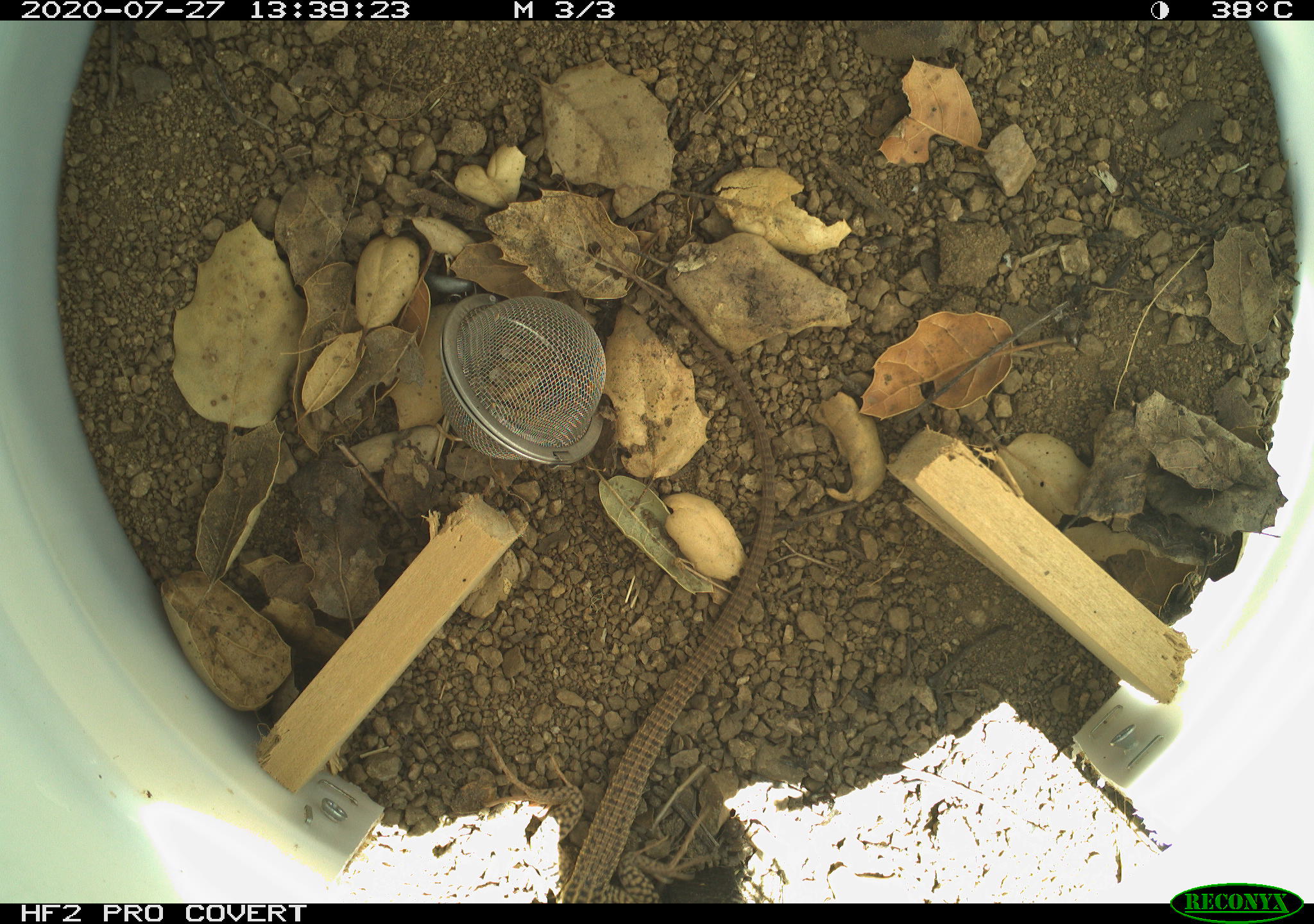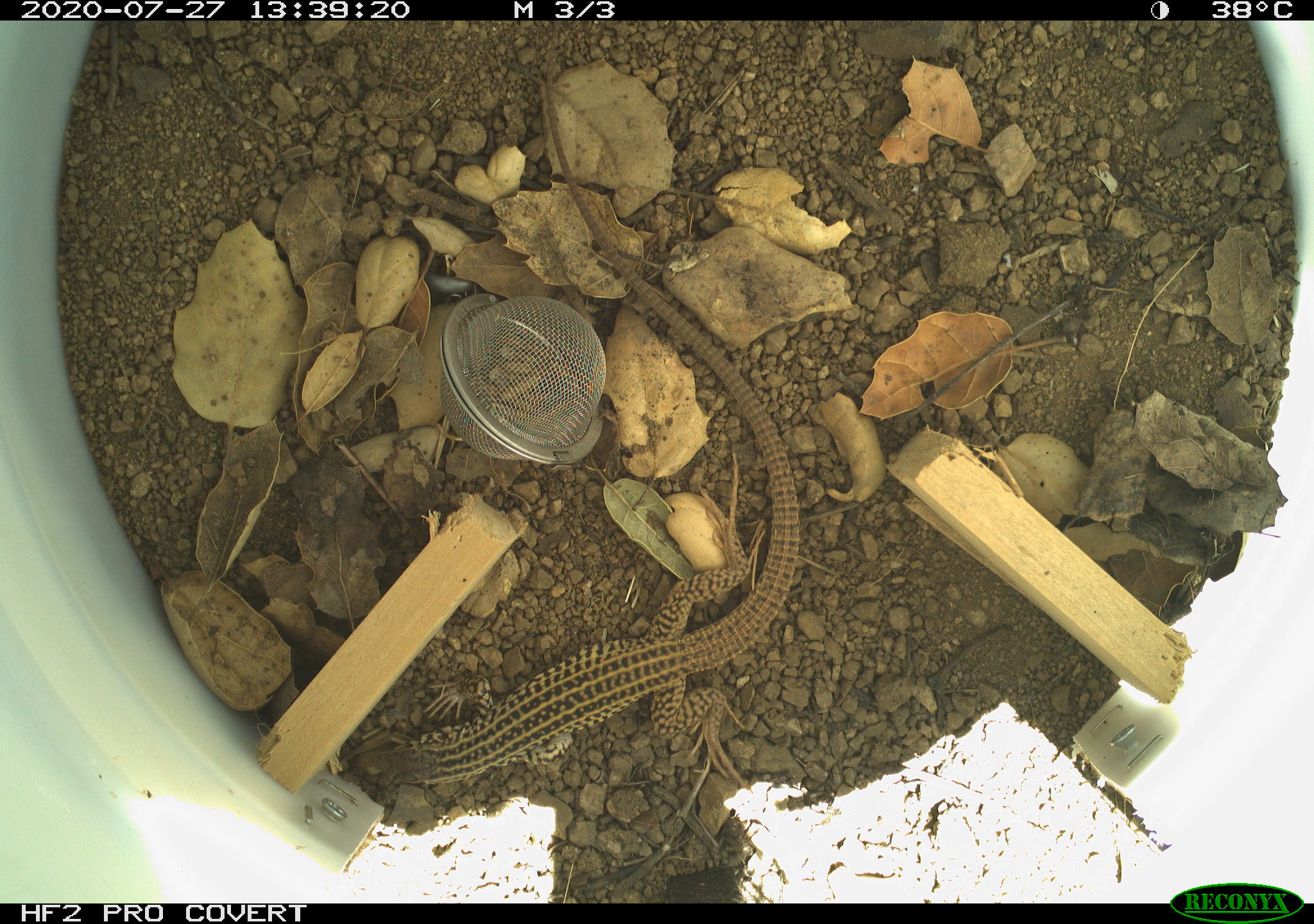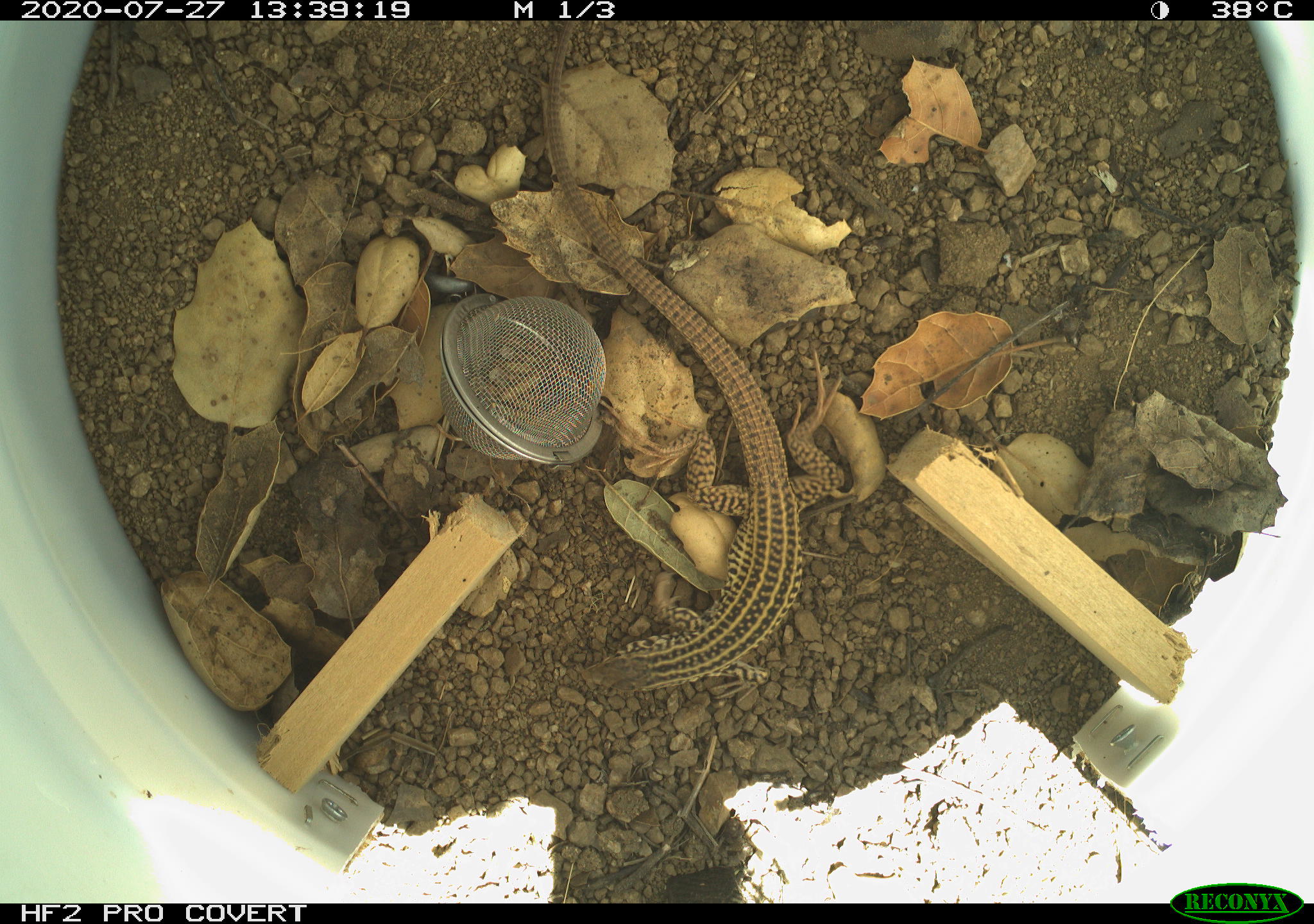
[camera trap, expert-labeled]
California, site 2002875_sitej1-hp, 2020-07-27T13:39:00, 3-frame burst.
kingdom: Animalia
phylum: Chordata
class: Reptilia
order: Squamata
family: Teiidae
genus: Aspidoscelis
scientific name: Aspidoscelis tigris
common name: western whiptail